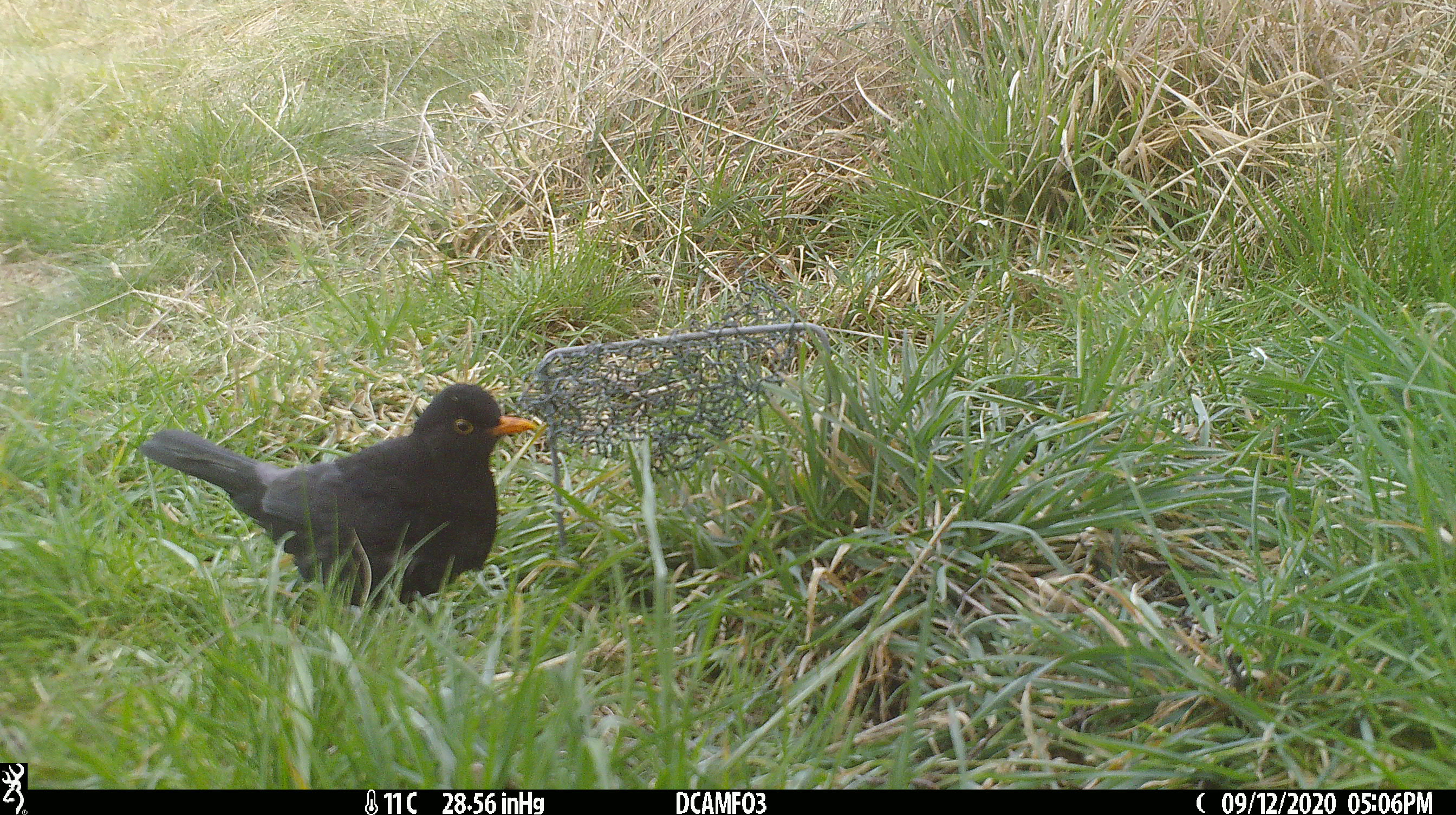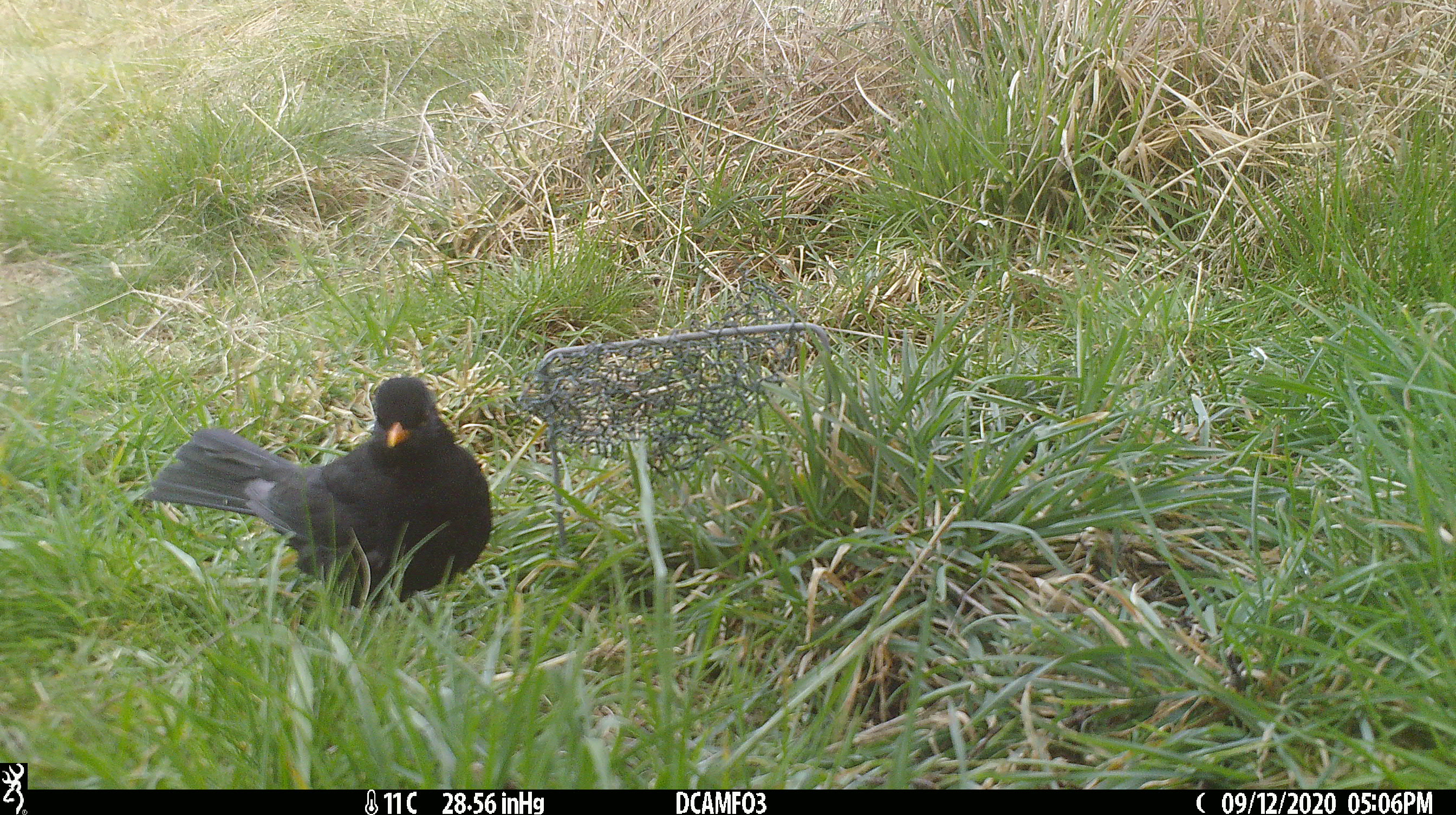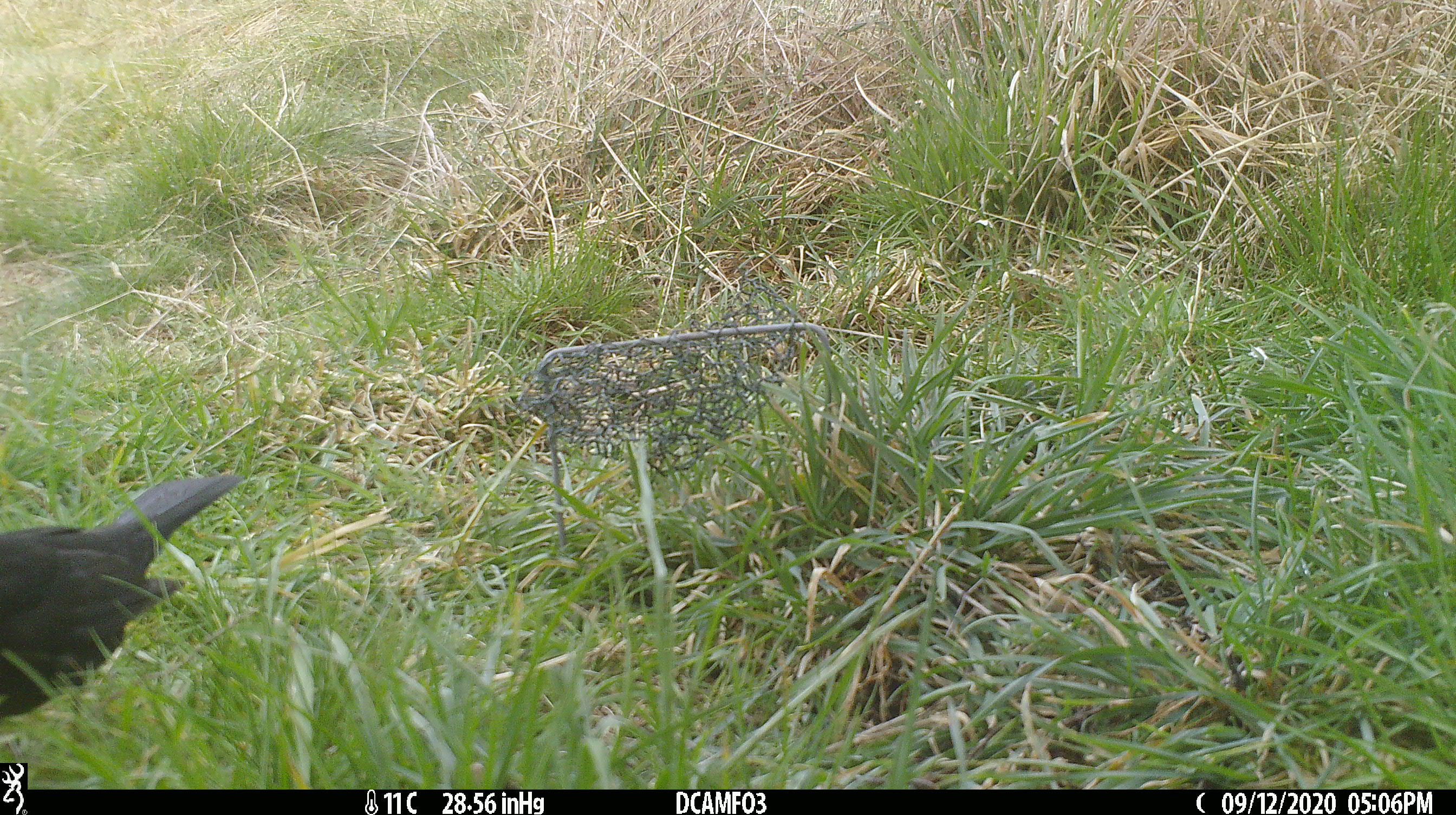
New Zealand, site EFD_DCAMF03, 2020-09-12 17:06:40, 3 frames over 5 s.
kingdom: Animalia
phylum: Chordata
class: Aves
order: Passeriformes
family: Turdidae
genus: Turdus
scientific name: Turdus merula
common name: eurasian blackbird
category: blackbird